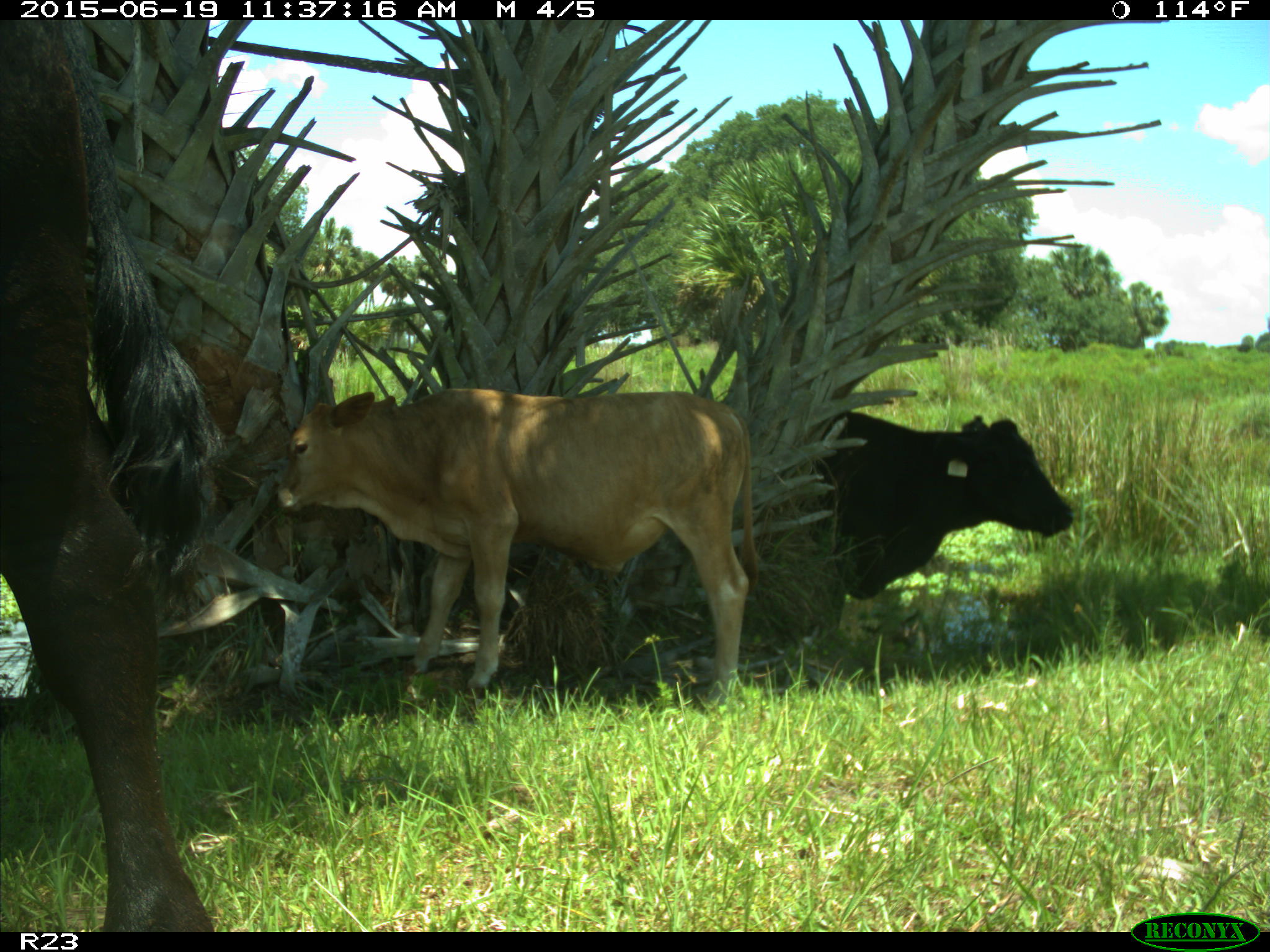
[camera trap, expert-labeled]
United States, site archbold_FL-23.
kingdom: Animalia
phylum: Chordata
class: Mammalia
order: Artiodactyla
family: Bovidae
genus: Bos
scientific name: Bos taurus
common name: domestic cow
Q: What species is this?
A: Bos taurus (domestic cow).